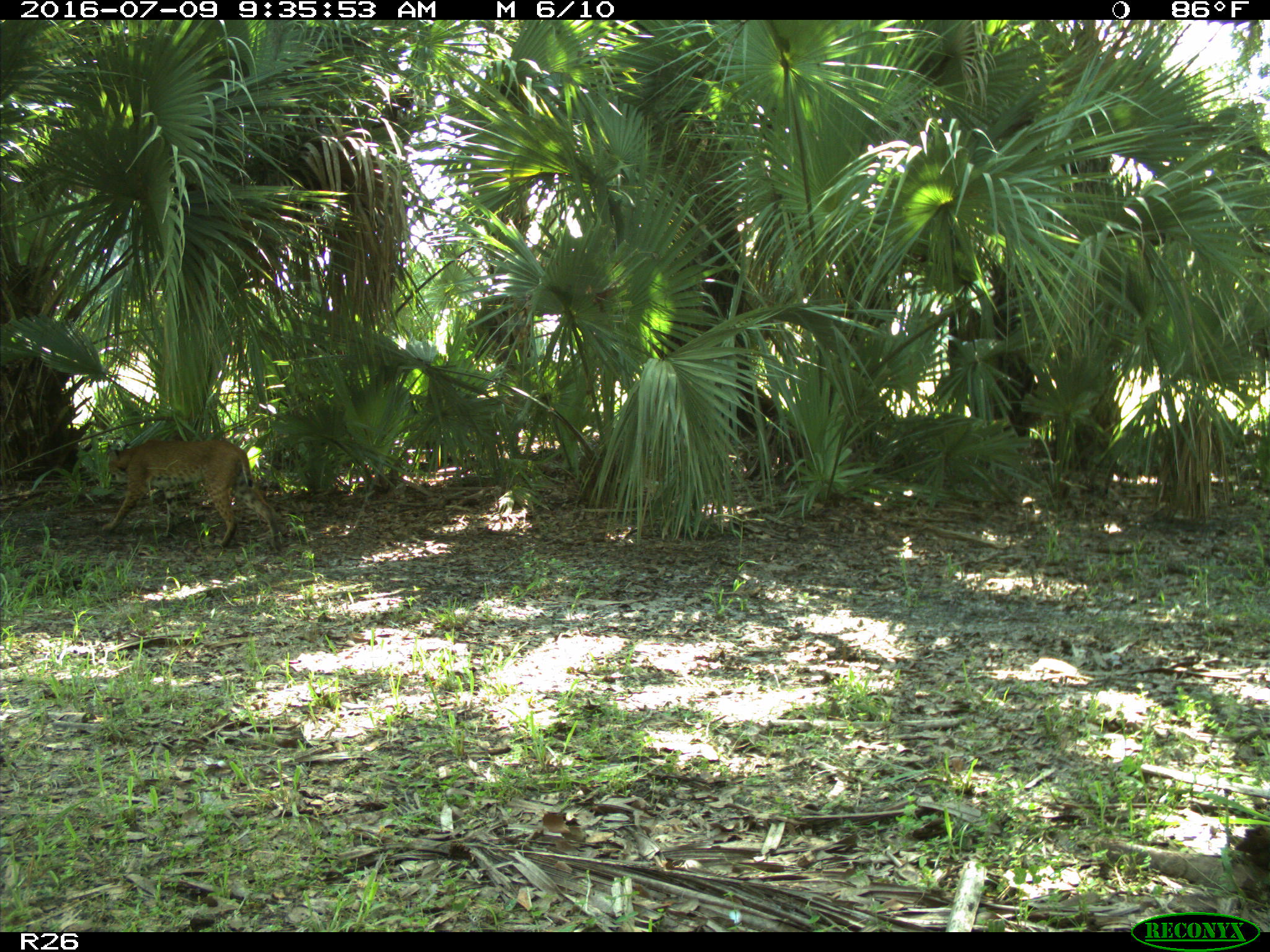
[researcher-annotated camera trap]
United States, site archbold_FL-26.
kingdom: Animalia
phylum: Chordata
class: Mammalia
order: Carnivora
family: Felidae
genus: Lynx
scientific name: Lynx rufus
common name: bobcat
Lynx rufus (bobcat).